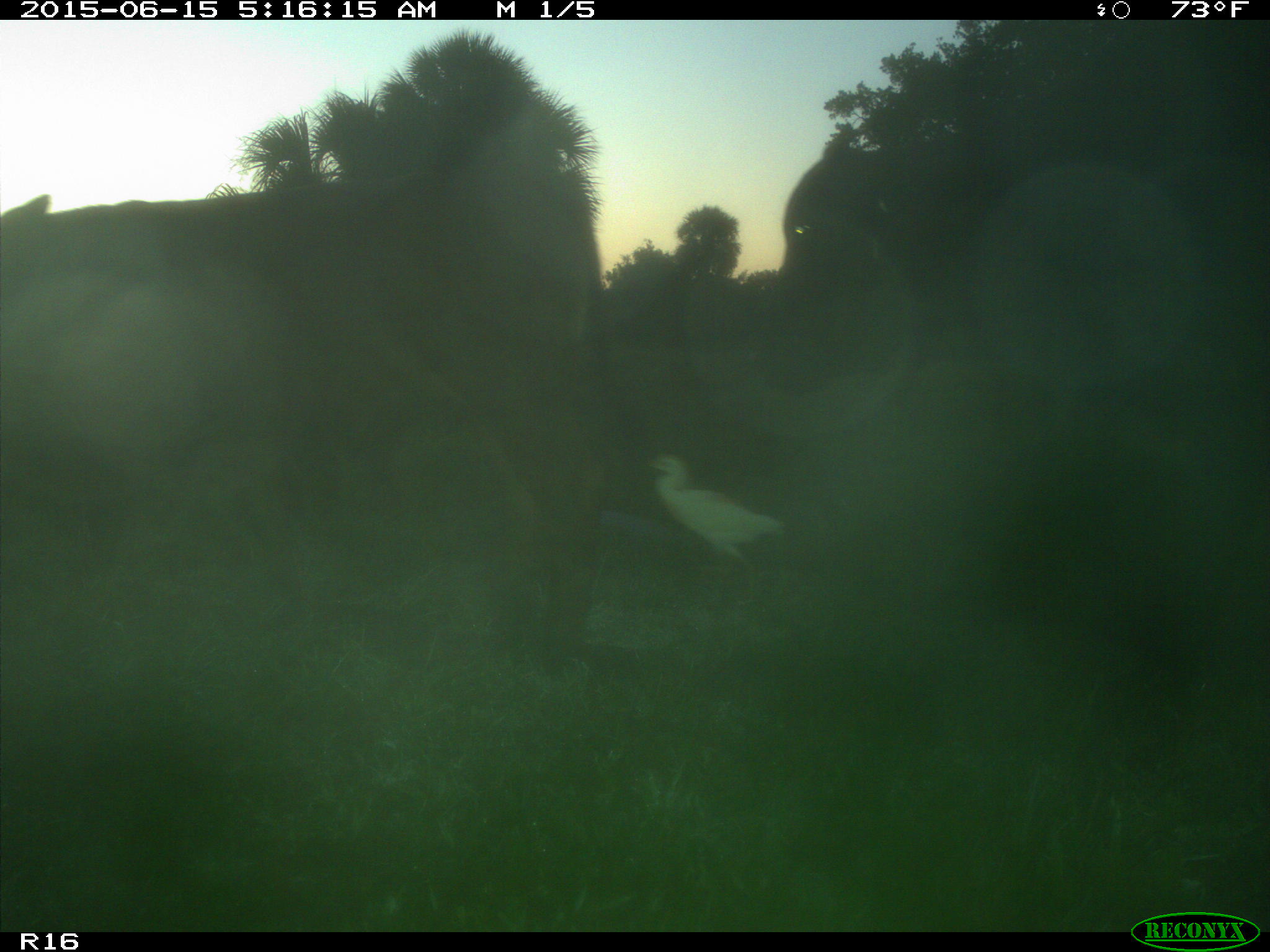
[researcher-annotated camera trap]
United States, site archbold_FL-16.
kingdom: Animalia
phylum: Chordata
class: Mammalia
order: Artiodactyla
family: Bovidae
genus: Bos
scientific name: Bos taurus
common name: domestic cow